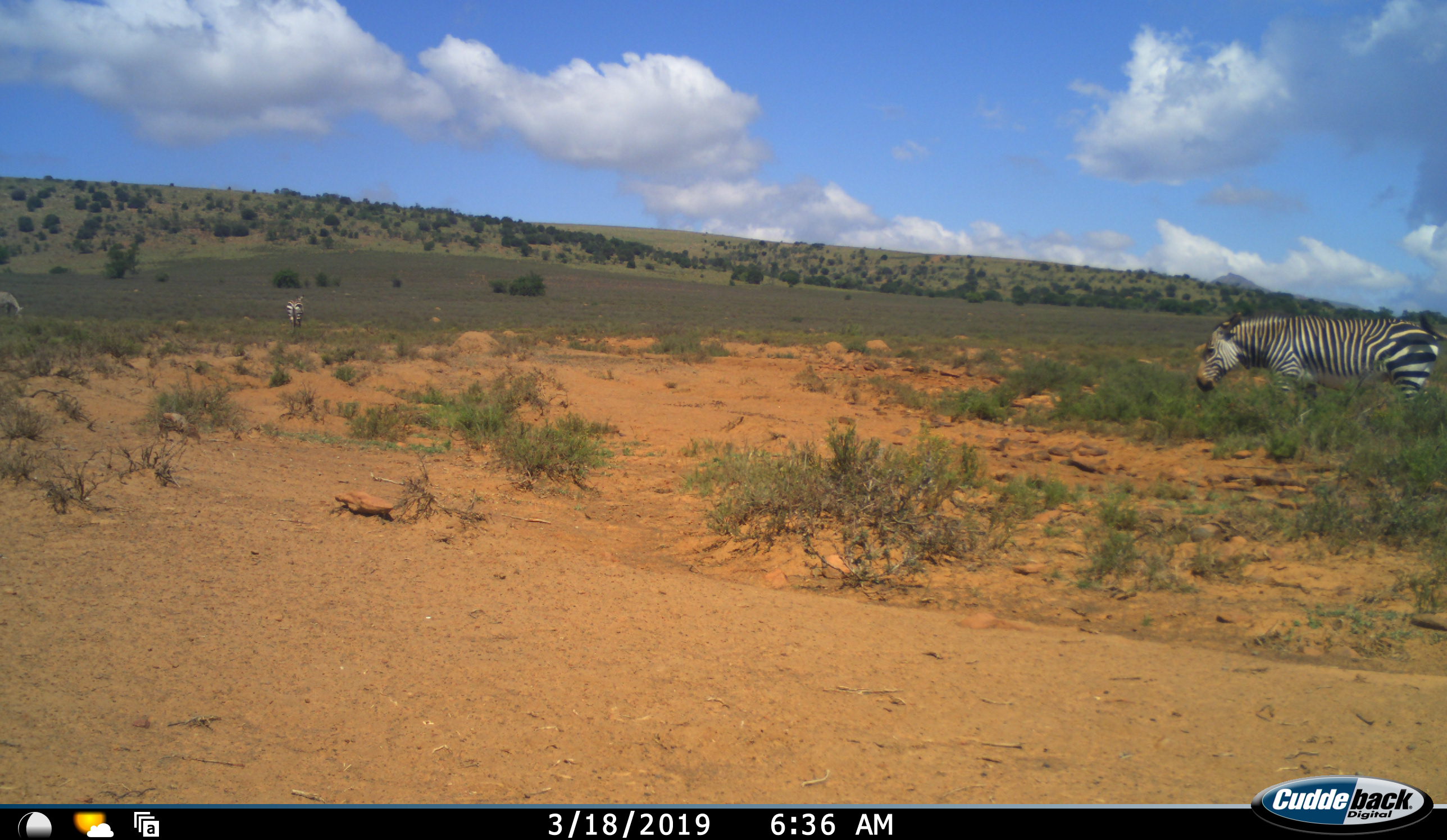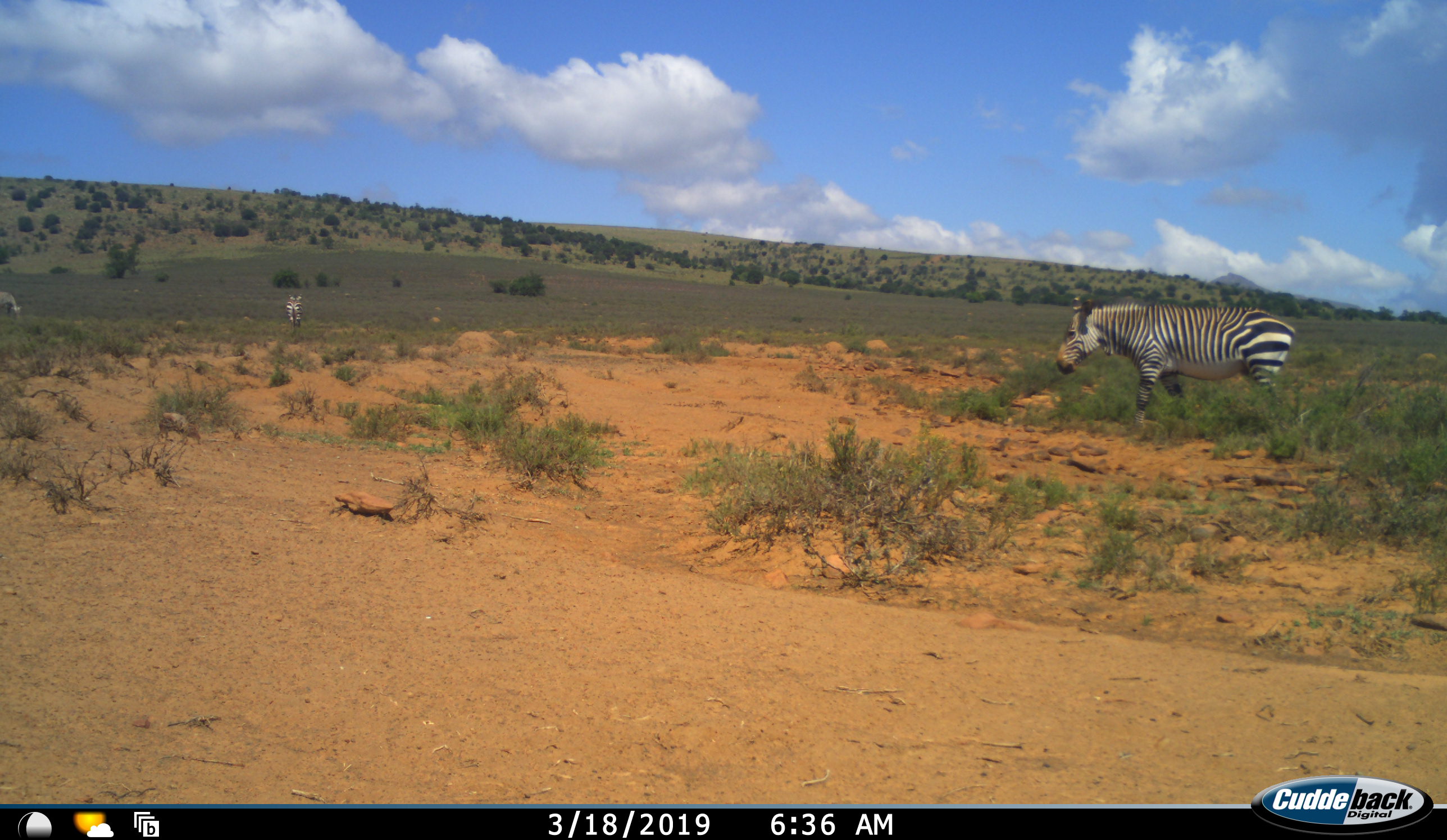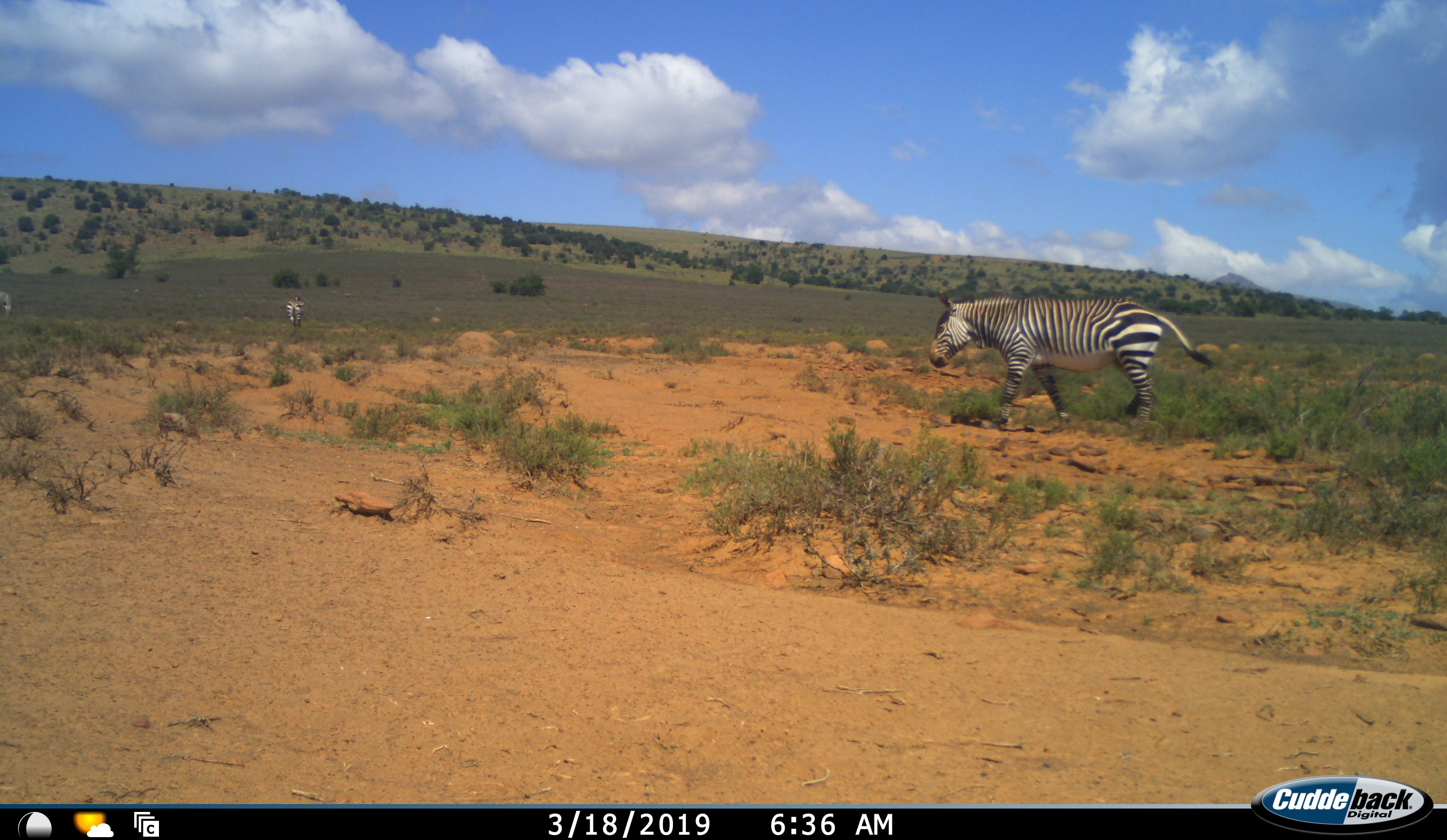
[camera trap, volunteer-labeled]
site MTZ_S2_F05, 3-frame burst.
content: unidentified animal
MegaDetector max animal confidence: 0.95